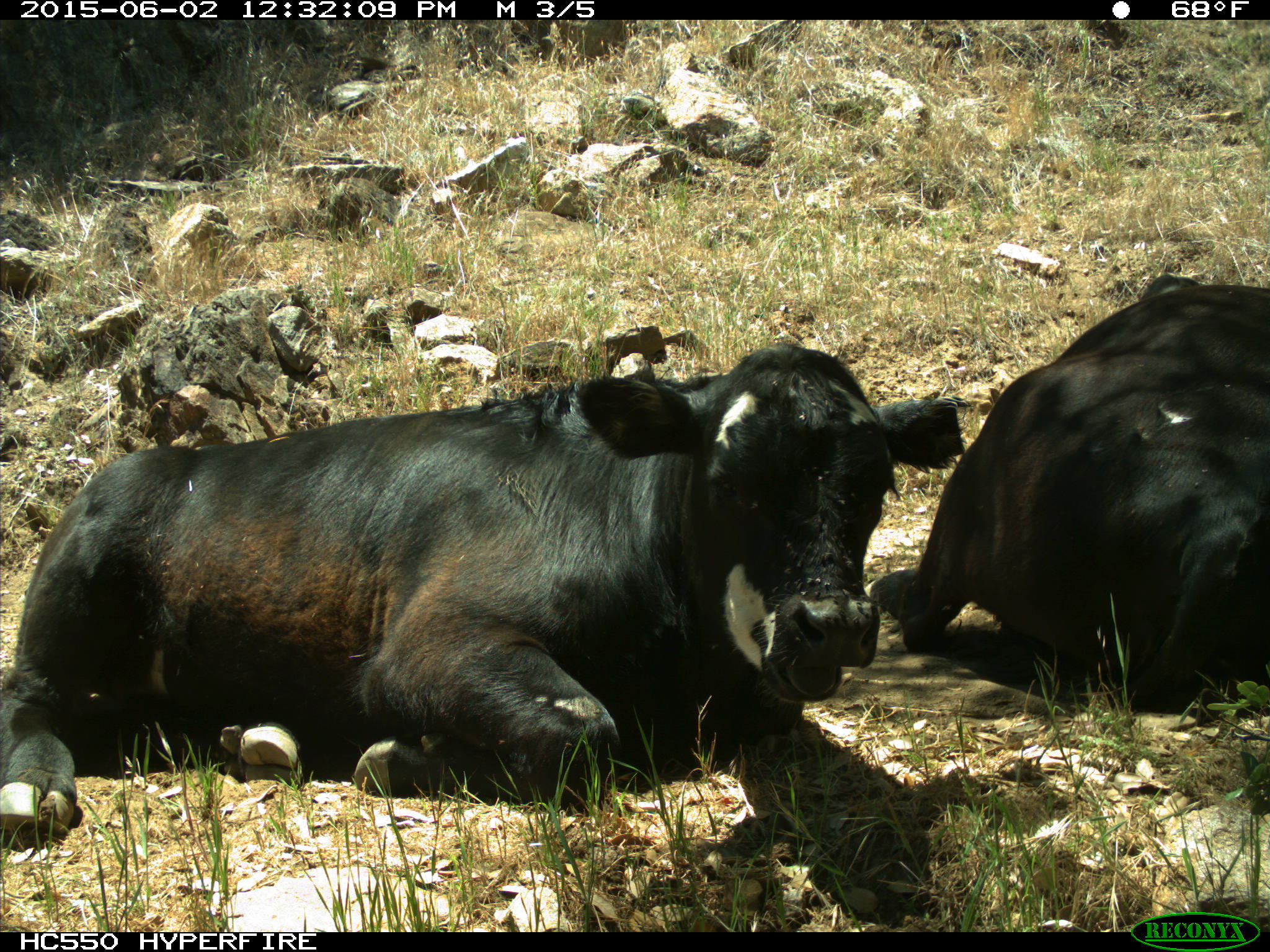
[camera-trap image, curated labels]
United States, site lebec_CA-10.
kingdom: Animalia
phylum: Chordata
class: Mammalia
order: Artiodactyla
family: Bovidae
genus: Bos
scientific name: Bos taurus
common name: domestic cow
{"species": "Bos taurus (domestic cow)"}